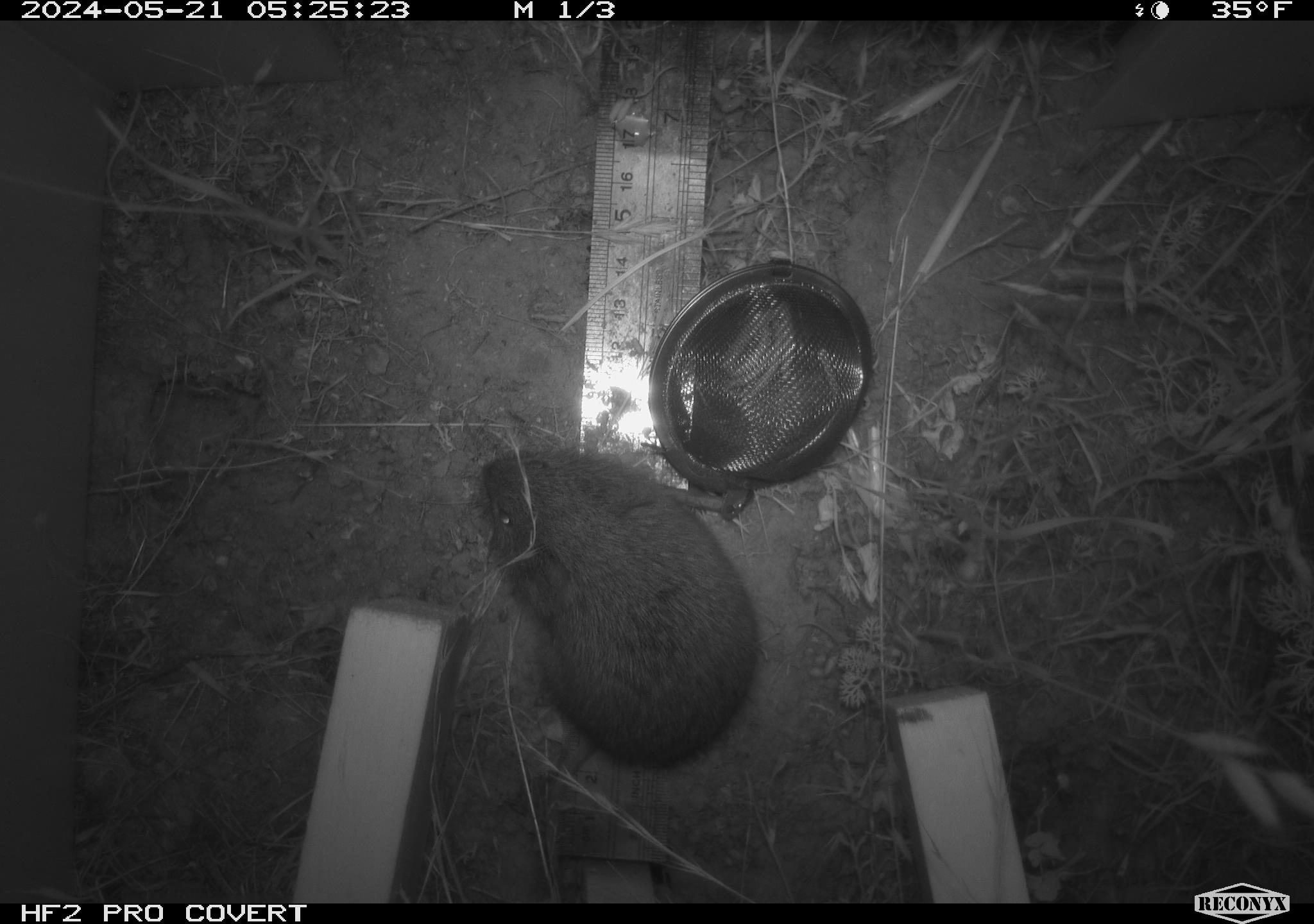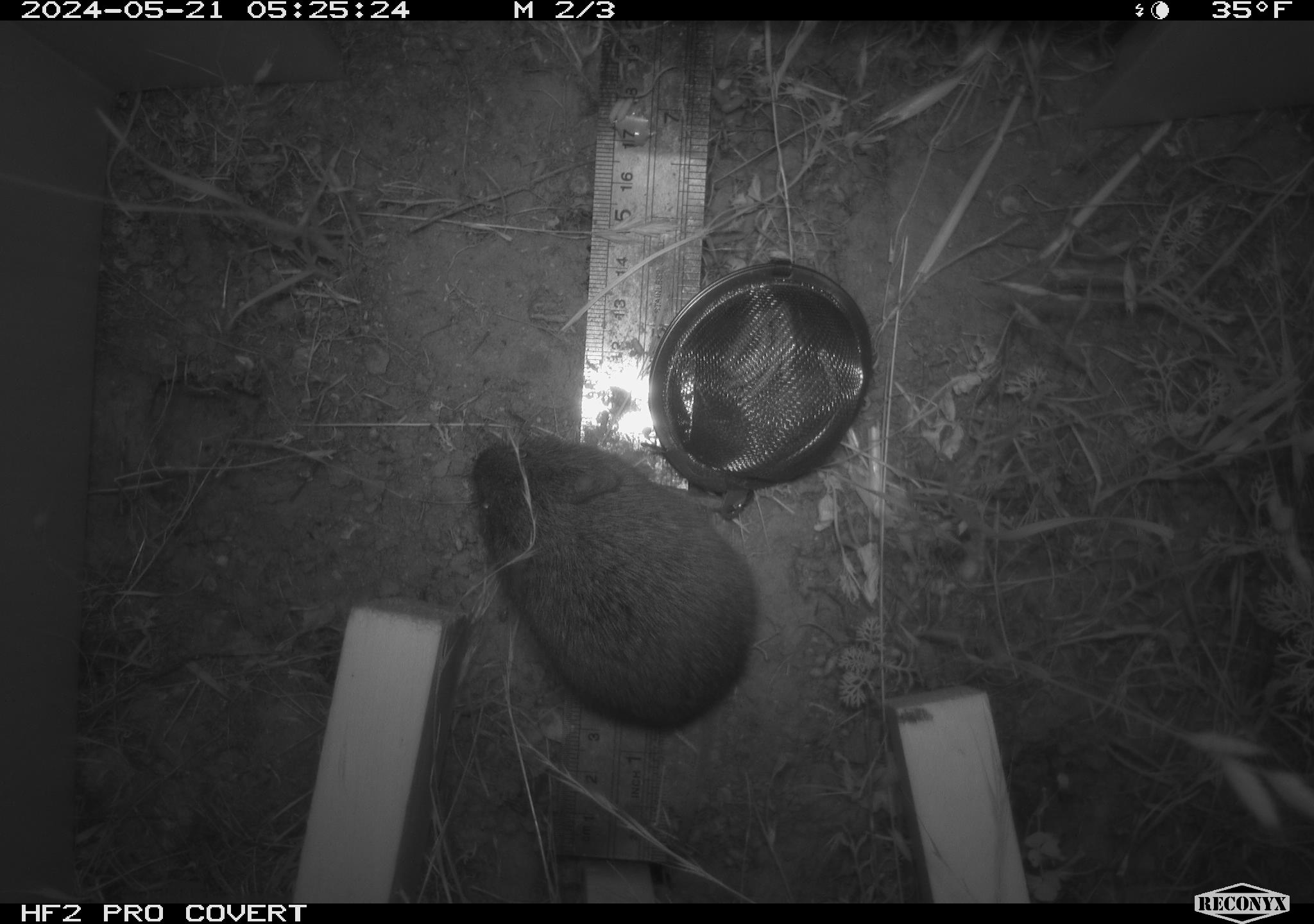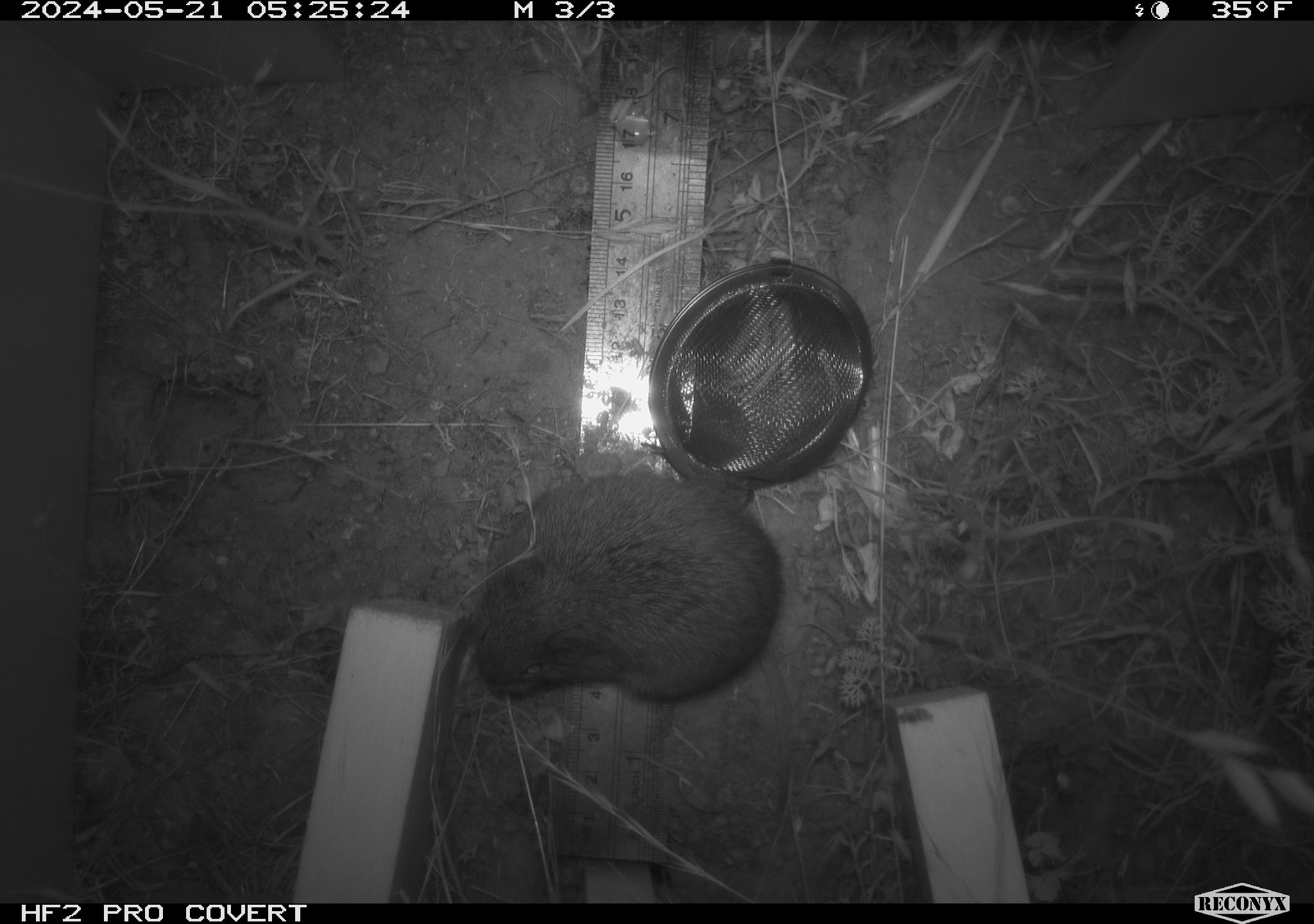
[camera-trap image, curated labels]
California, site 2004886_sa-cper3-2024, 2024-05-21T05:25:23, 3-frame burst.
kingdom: Animalia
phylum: Chordata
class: Mammalia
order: Rodentia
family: Cricetidae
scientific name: Arvicolinae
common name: voles, lemmings, and muskrats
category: arvicolinae subfamily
Arvicolinae subfamily (voles, lemmings, and muskrats) (Arvicolinae).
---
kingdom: Animalia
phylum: Chordata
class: Mammalia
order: Rodentia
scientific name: Rodentia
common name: rodent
Rodent (Rodentia).